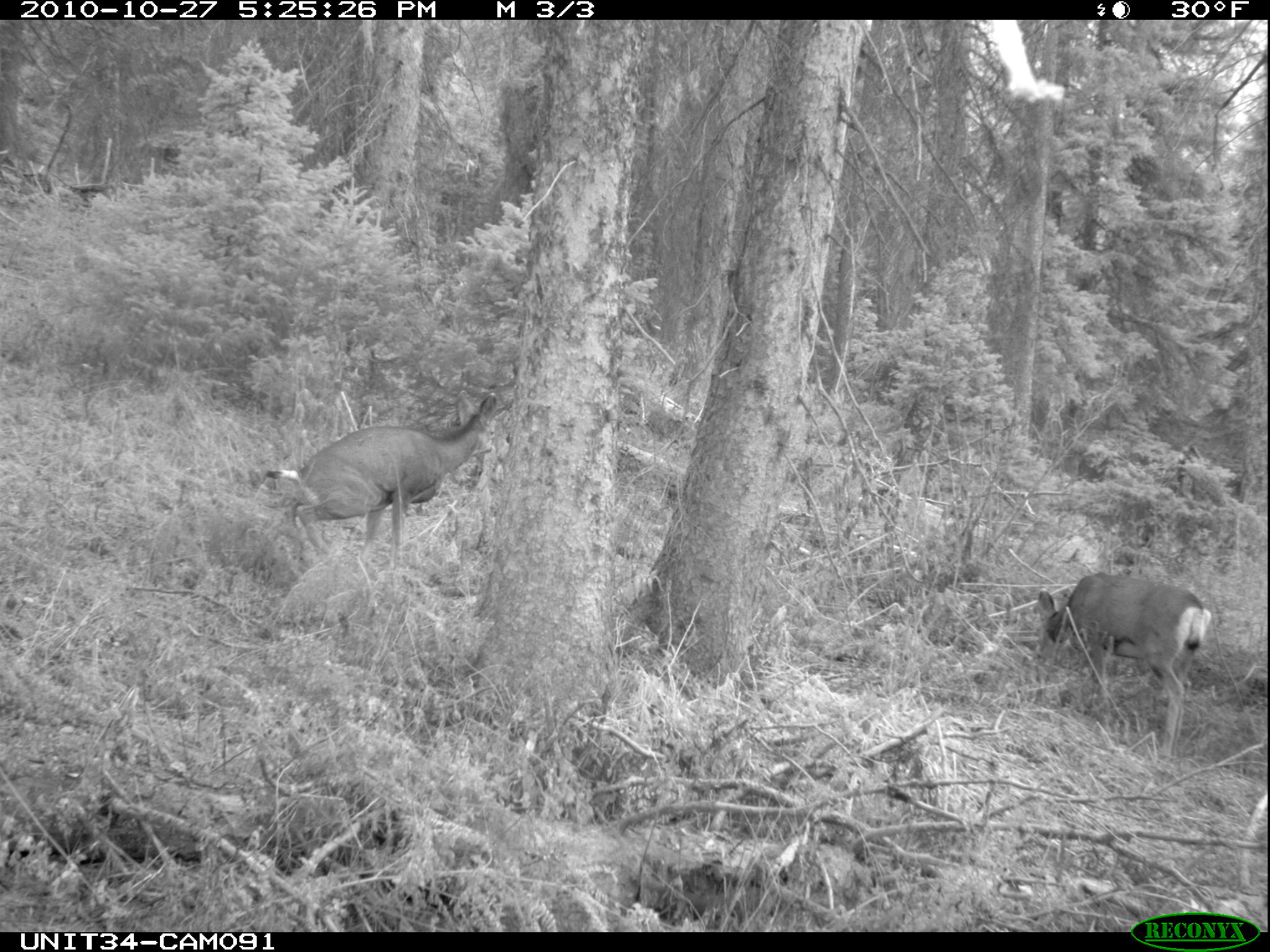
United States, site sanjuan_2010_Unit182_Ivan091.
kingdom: Animalia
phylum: Chordata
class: Mammalia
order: Artiodactyla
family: Cervidae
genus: Odocoileus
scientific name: Odocoileus hemionus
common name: mule deer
Odocoileus hemionus (mule deer).